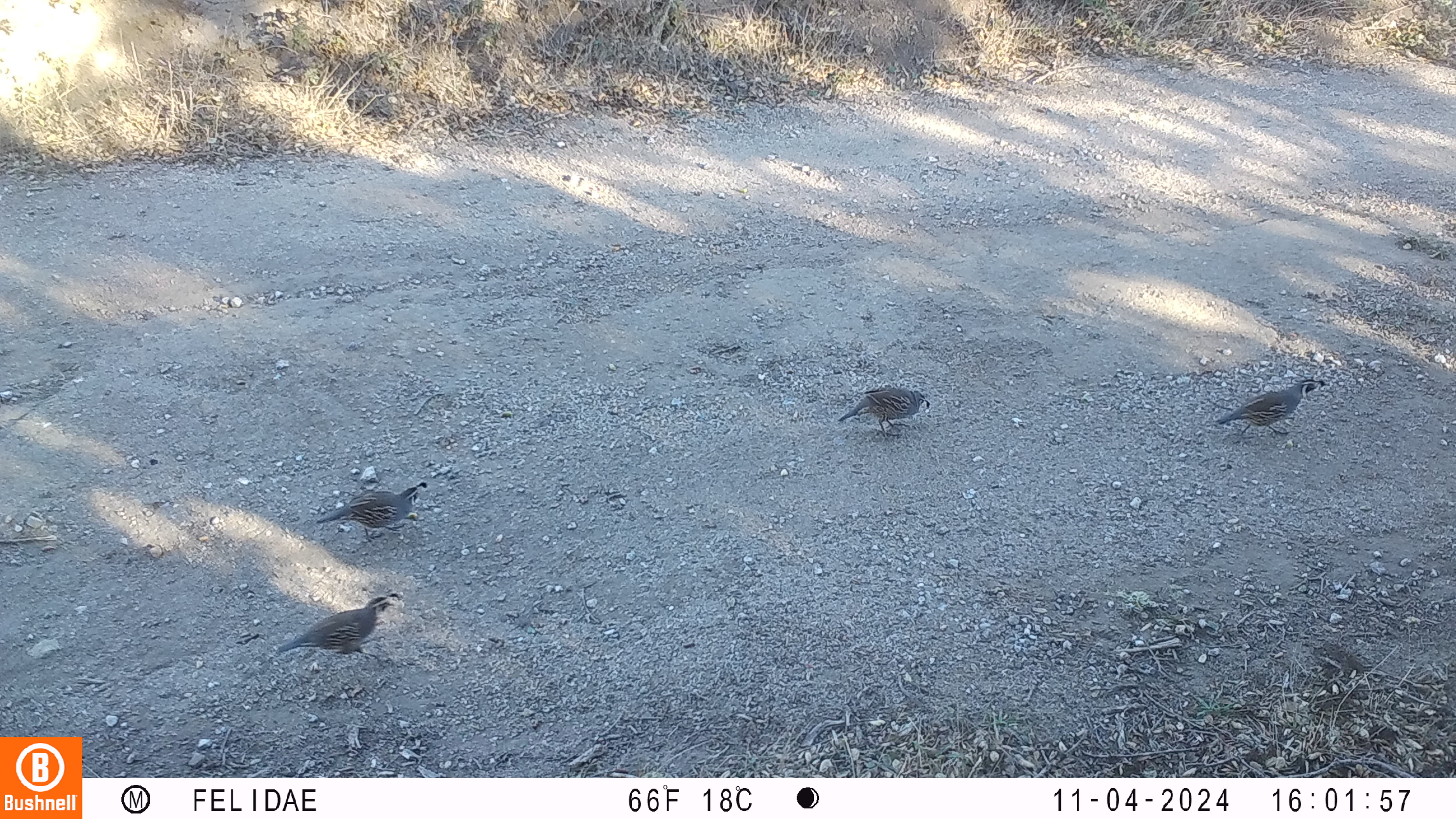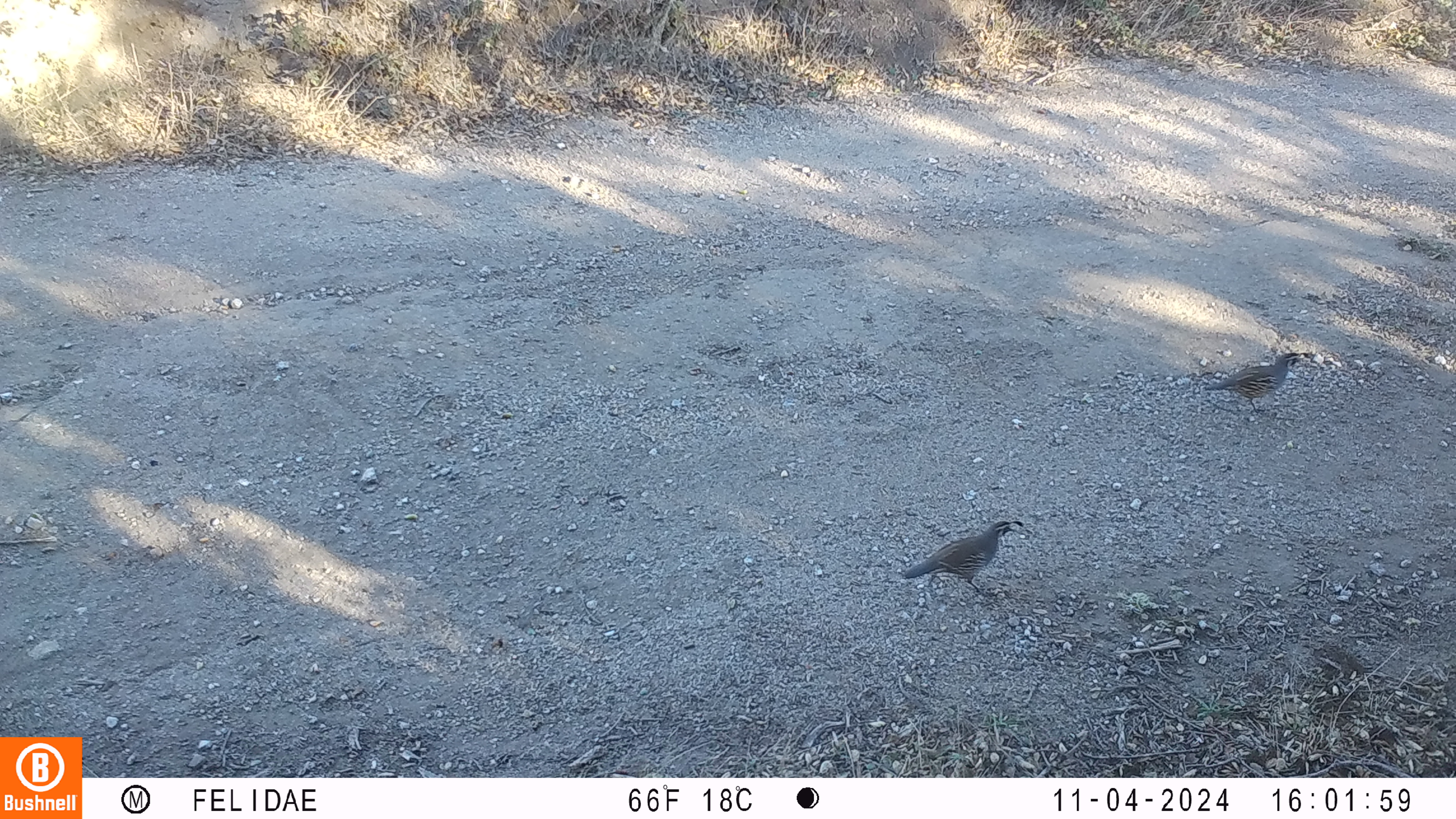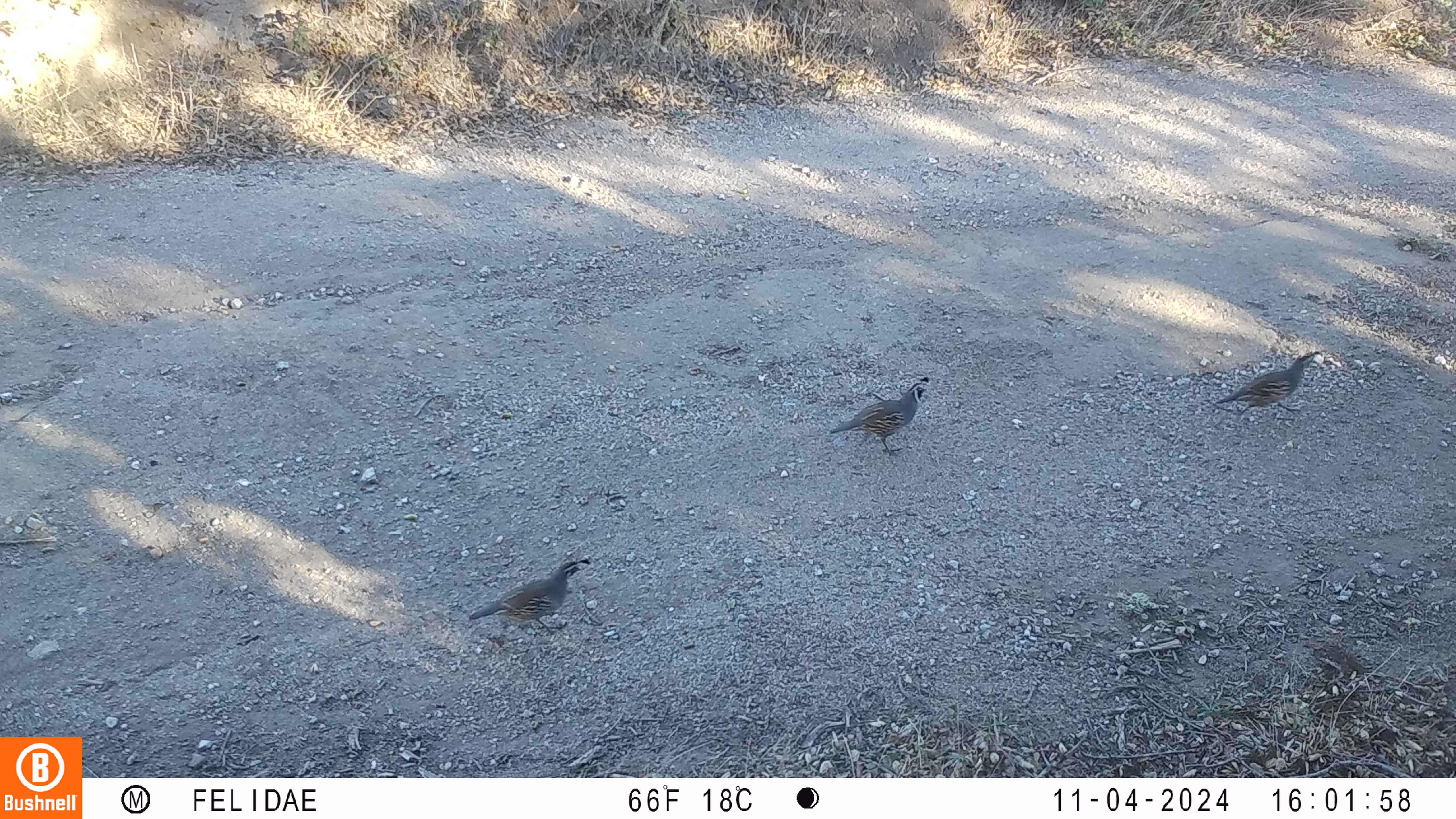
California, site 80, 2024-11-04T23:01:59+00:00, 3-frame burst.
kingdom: Animalia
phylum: Chordata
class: Aves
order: Galliformes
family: Odontophoridae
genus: Callipepla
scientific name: Callipepla californica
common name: california quail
California quail (Callipepla californica).